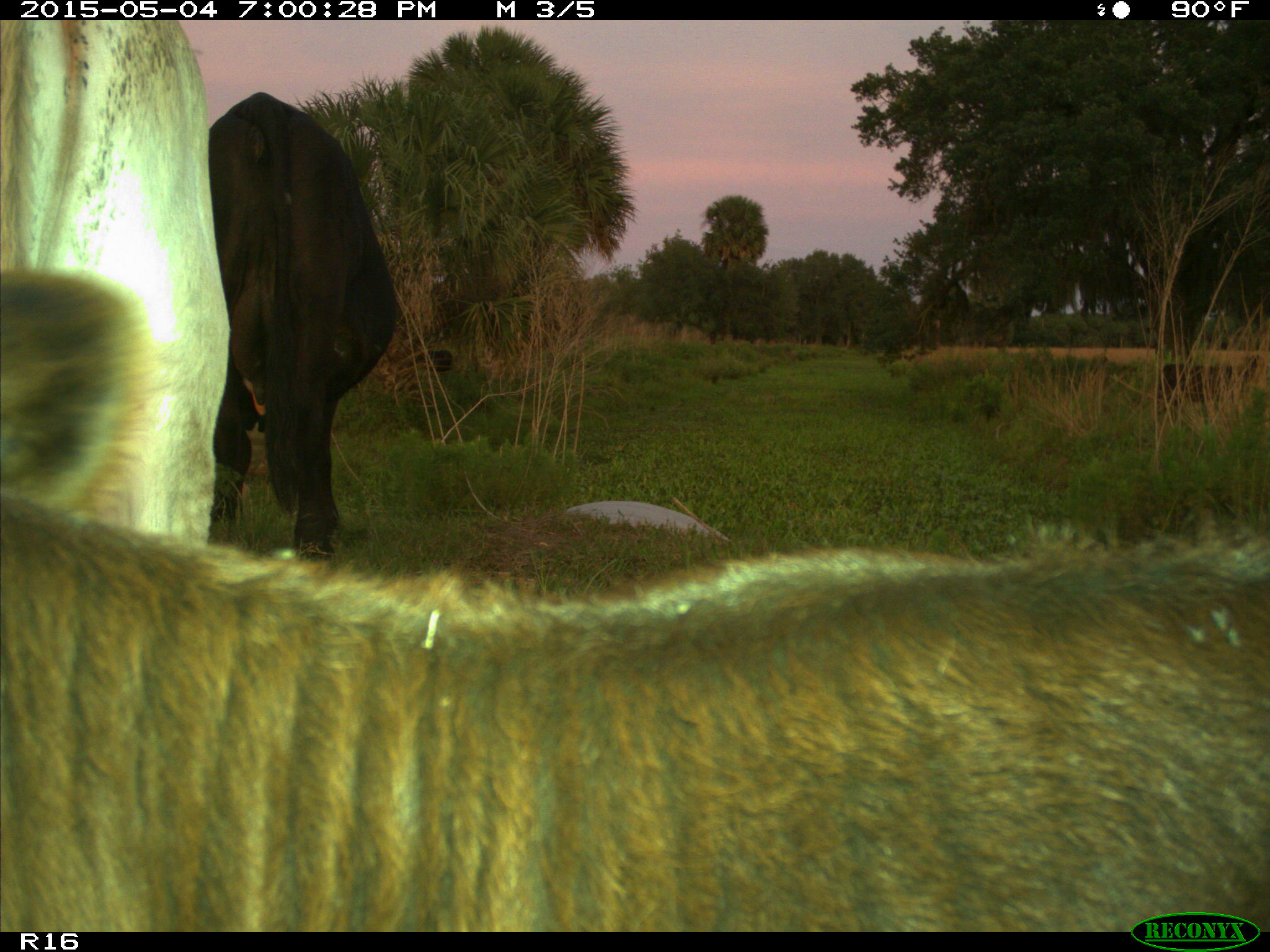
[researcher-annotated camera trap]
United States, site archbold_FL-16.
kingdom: Animalia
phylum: Chordata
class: Mammalia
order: Artiodactyla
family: Bovidae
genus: Bos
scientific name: Bos taurus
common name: domestic cow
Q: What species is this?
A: Bos taurus (domestic cow).